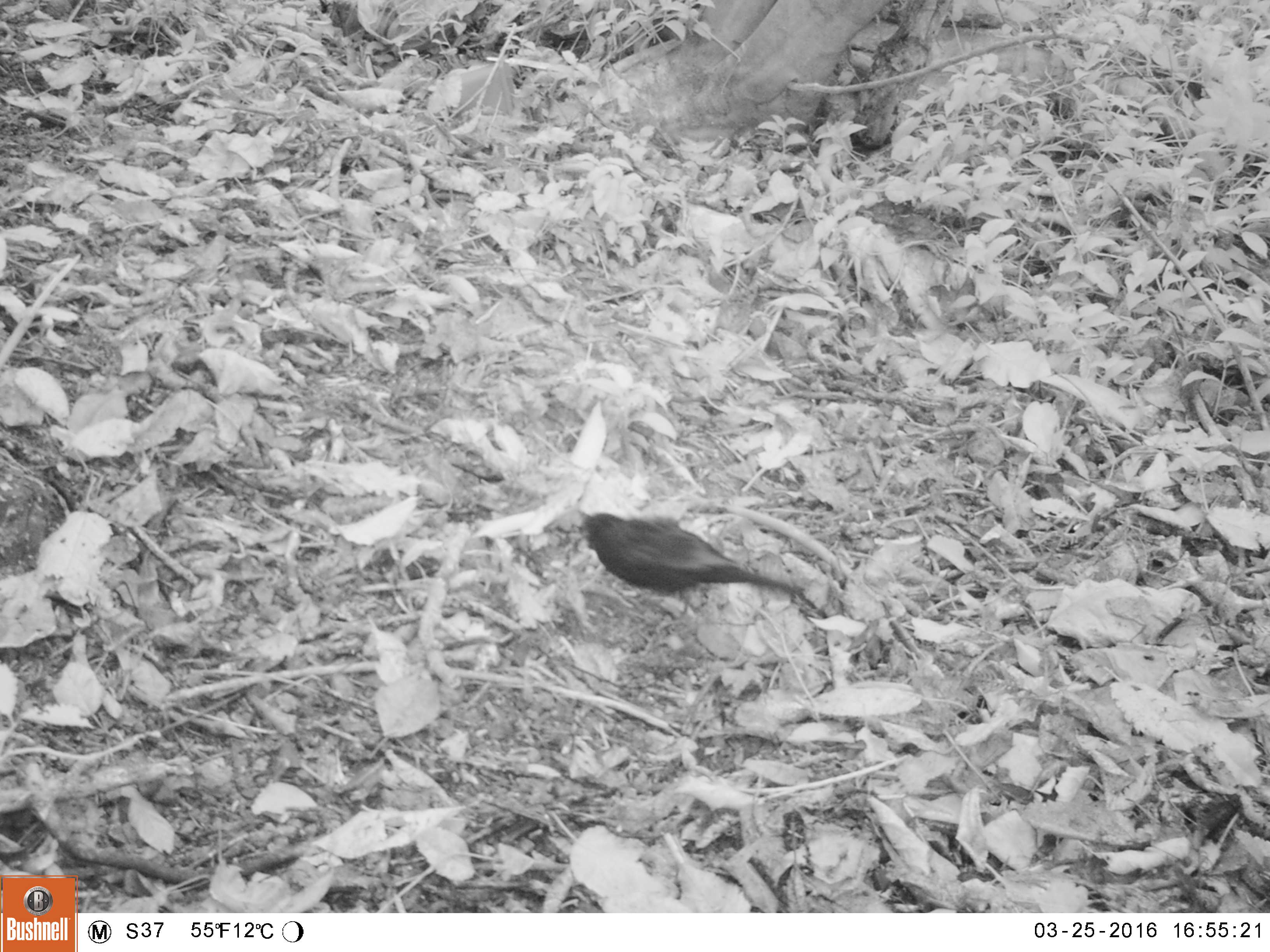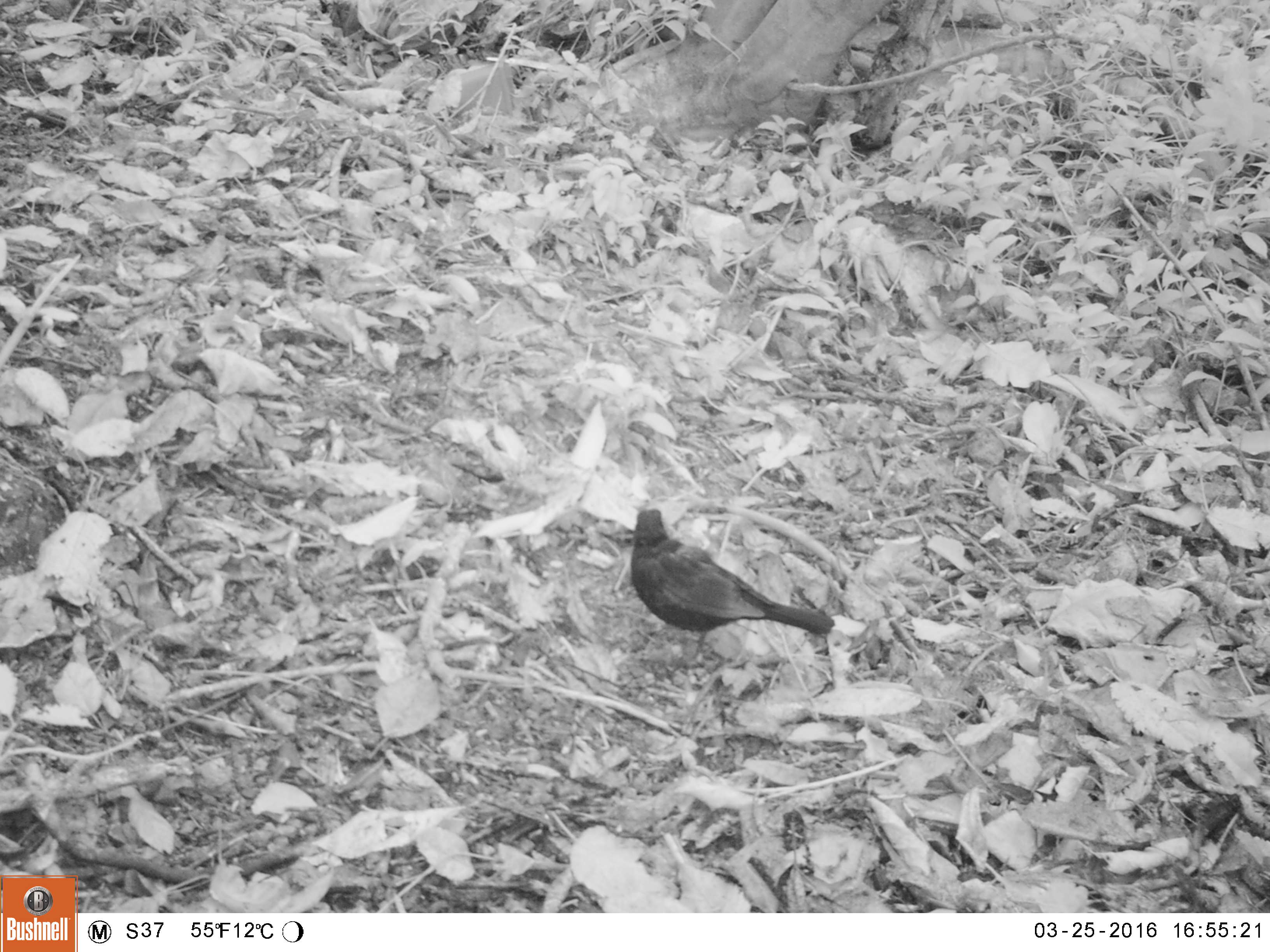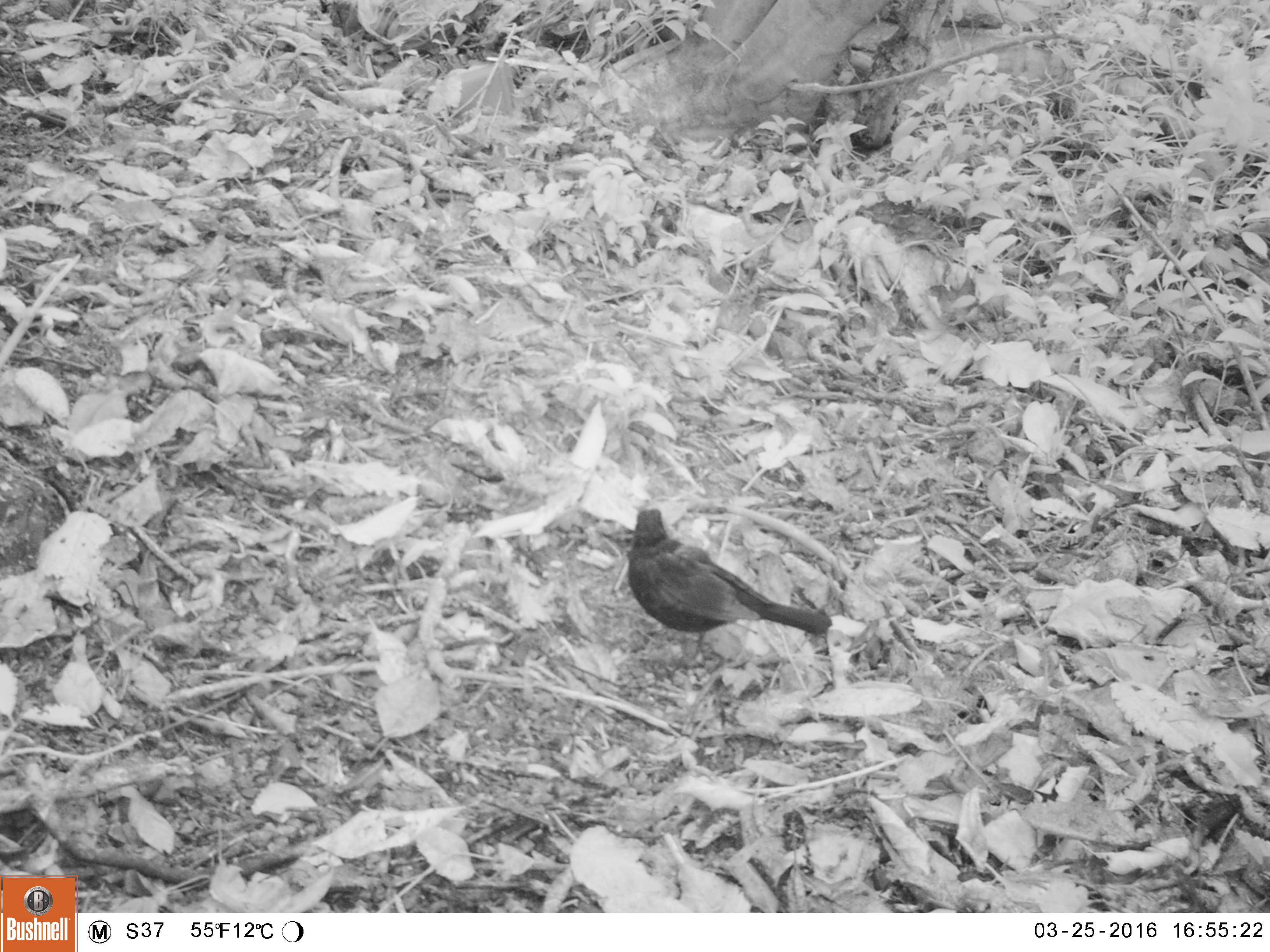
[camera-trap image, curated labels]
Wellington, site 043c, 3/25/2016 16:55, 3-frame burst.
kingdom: Animalia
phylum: Chordata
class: Aves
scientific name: Aves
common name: bird